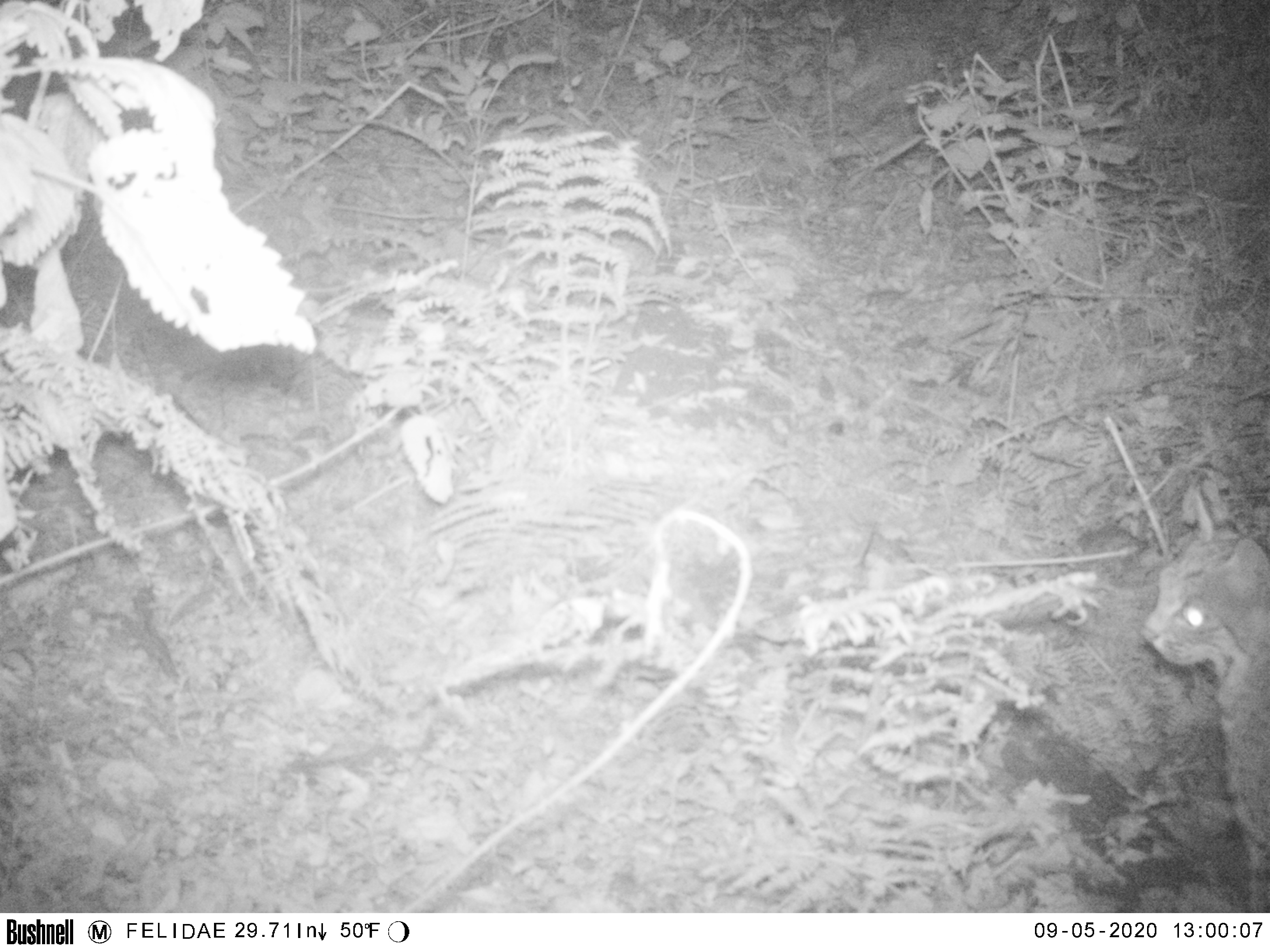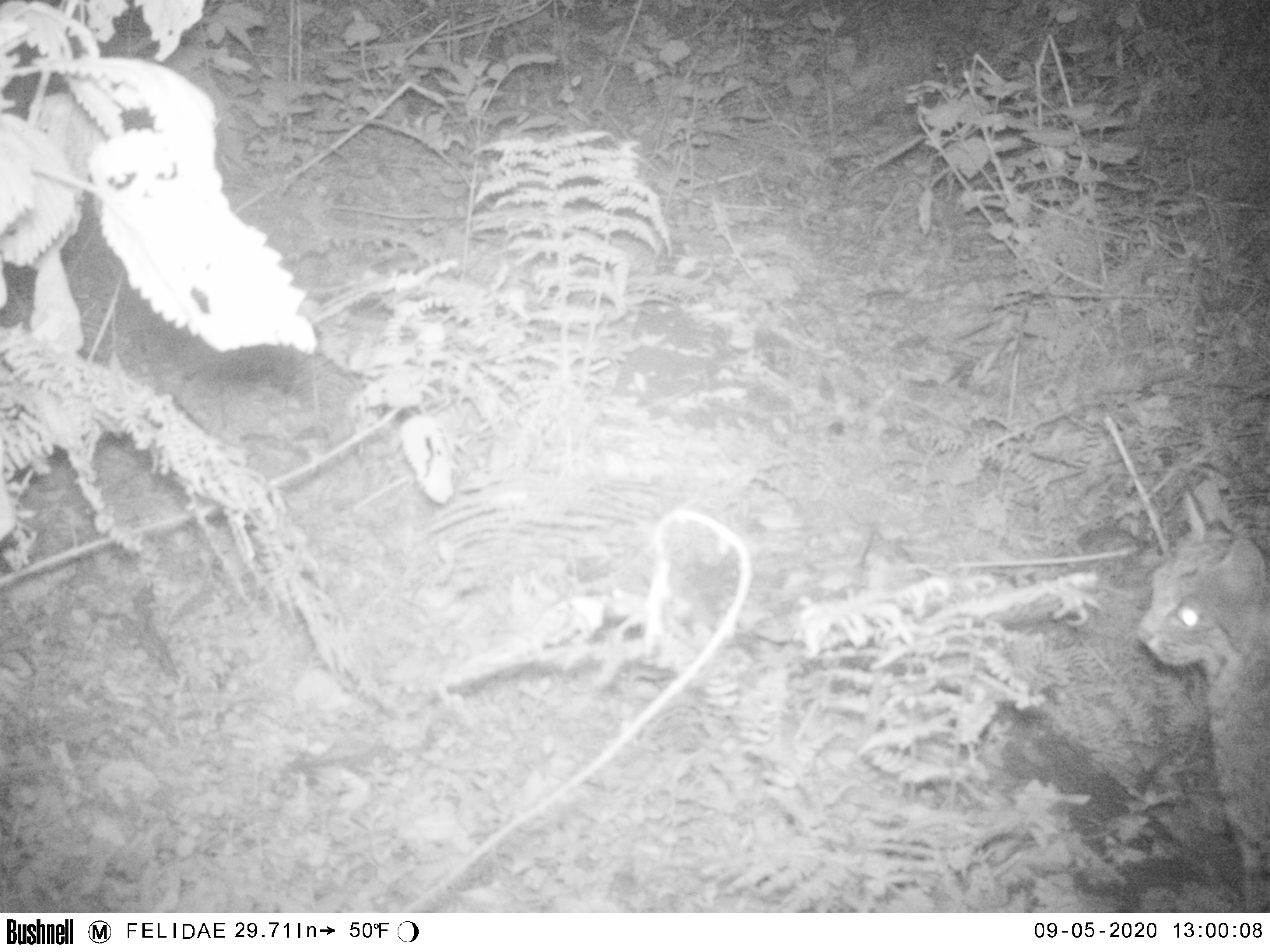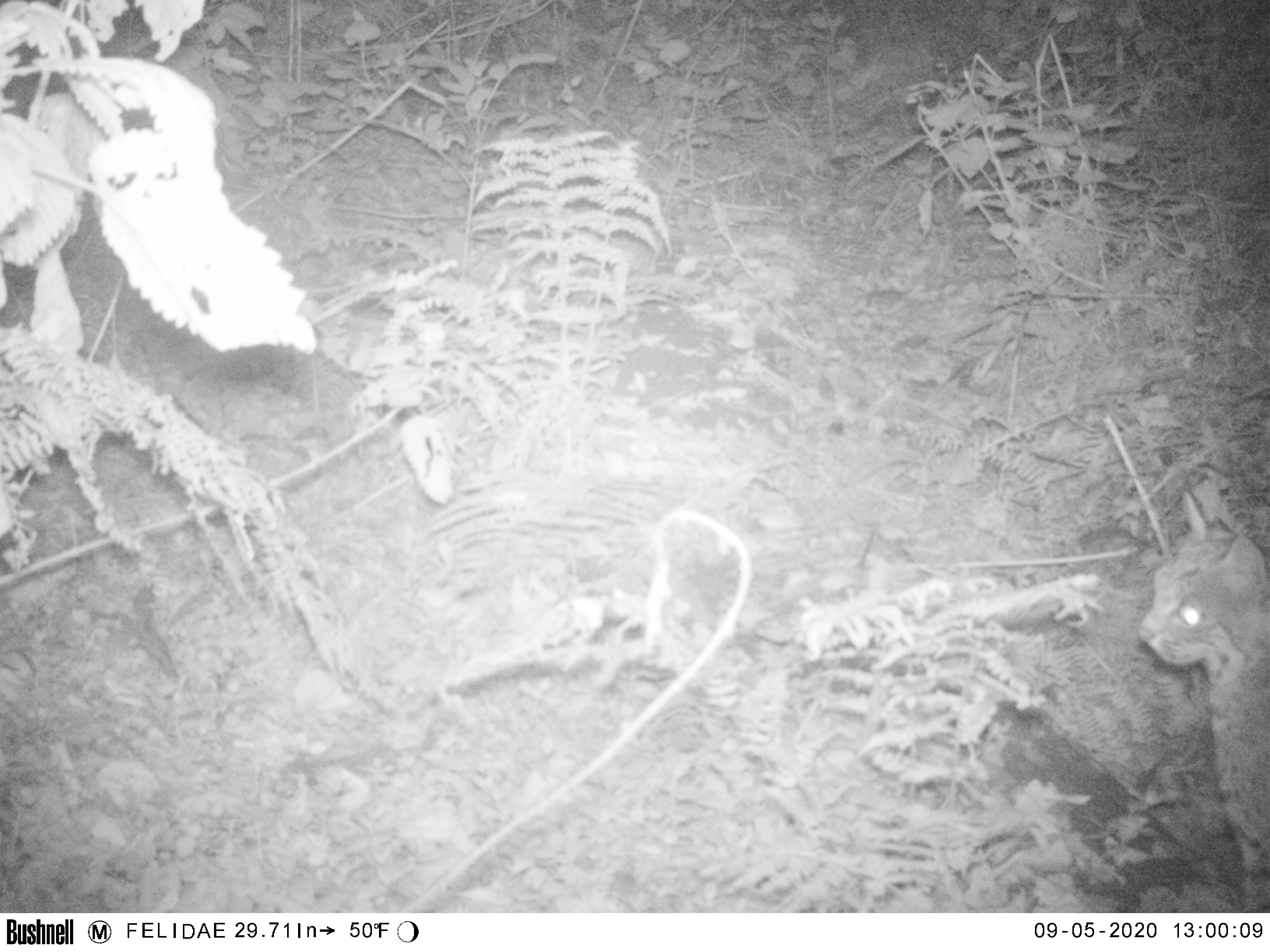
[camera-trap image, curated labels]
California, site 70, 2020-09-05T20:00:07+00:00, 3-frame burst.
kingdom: Animalia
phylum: Chordata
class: Mammalia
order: Carnivora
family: Felidae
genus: Lynx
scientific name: Lynx rufus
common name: bobcat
Bobcat (Lynx rufus).